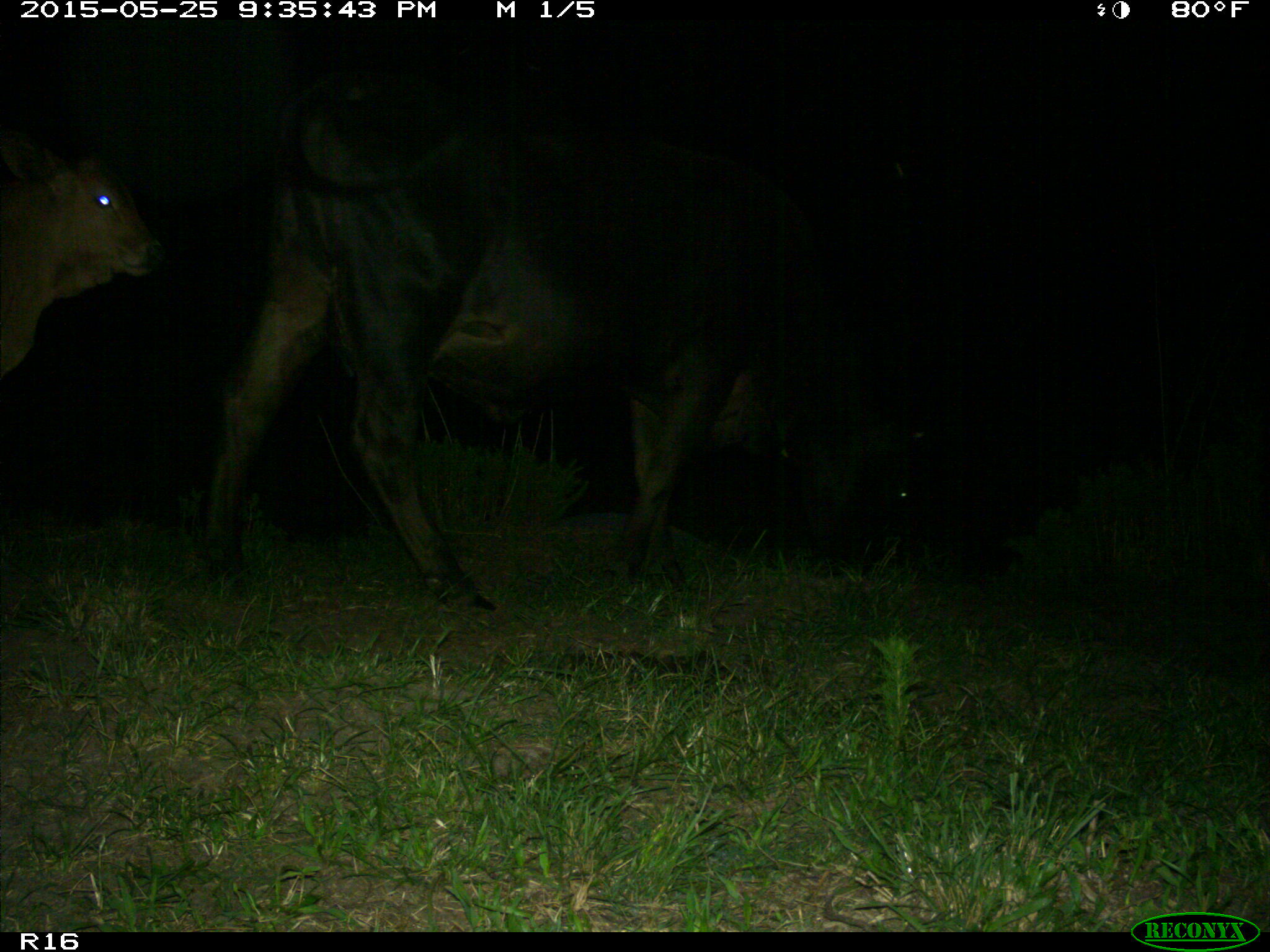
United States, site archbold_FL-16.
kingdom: Animalia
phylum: Chordata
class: Mammalia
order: Artiodactyla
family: Bovidae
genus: Bos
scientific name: Bos taurus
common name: domestic cow